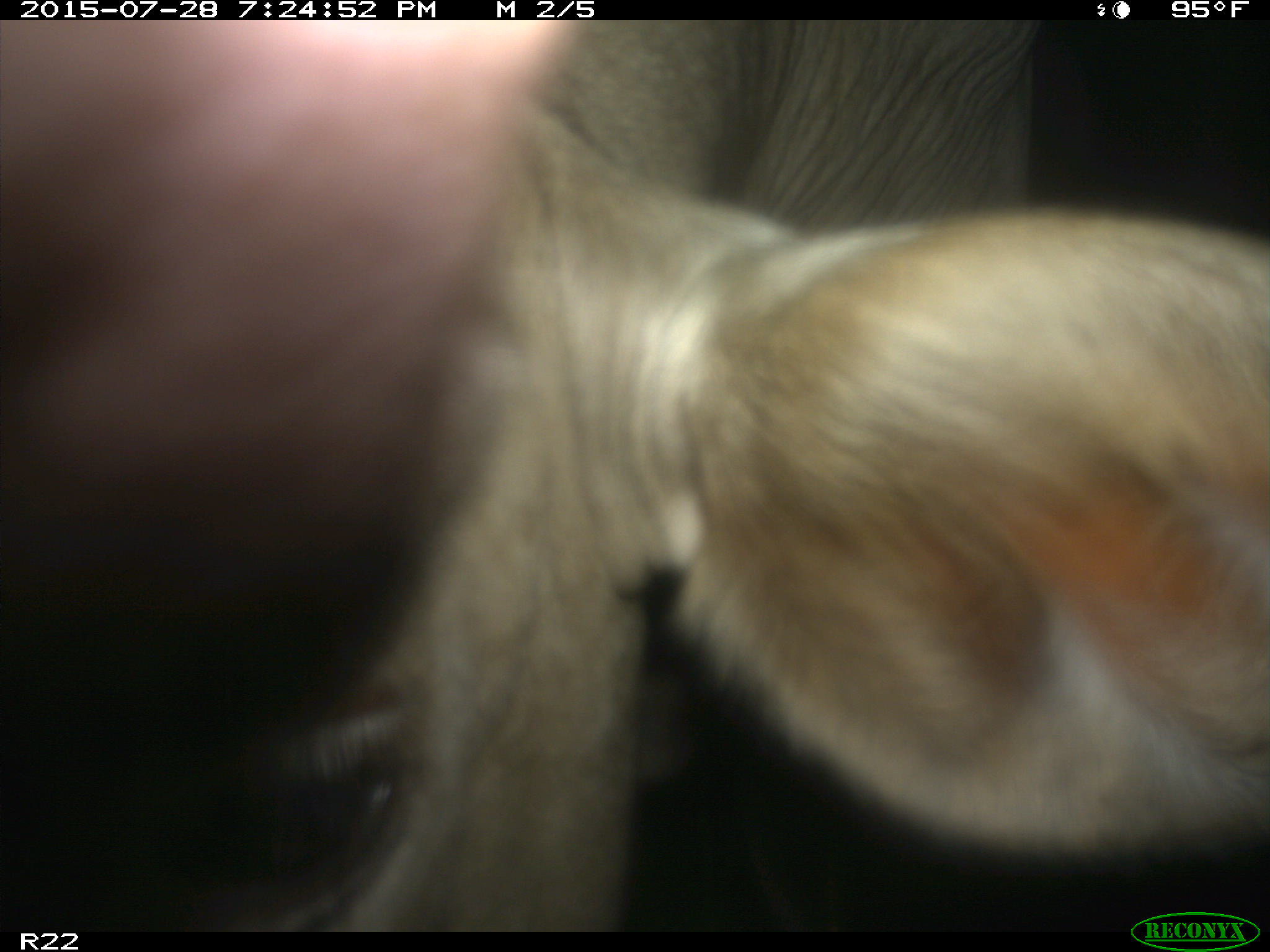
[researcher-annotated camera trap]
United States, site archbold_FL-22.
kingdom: Animalia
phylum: Chordata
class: Mammalia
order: Artiodactyla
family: Bovidae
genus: Bos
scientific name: Bos taurus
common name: domestic cow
Bos taurus (domestic cow).